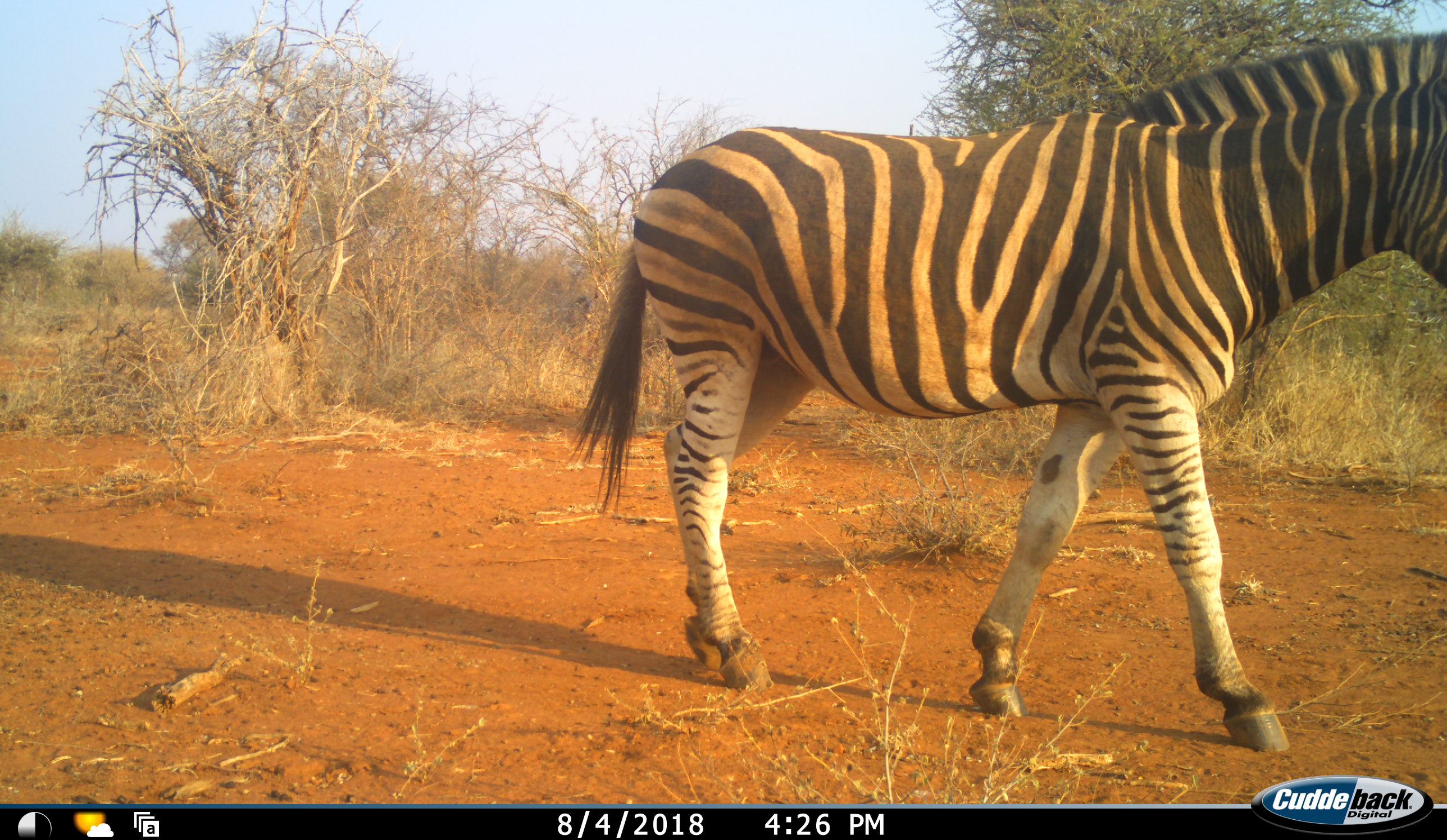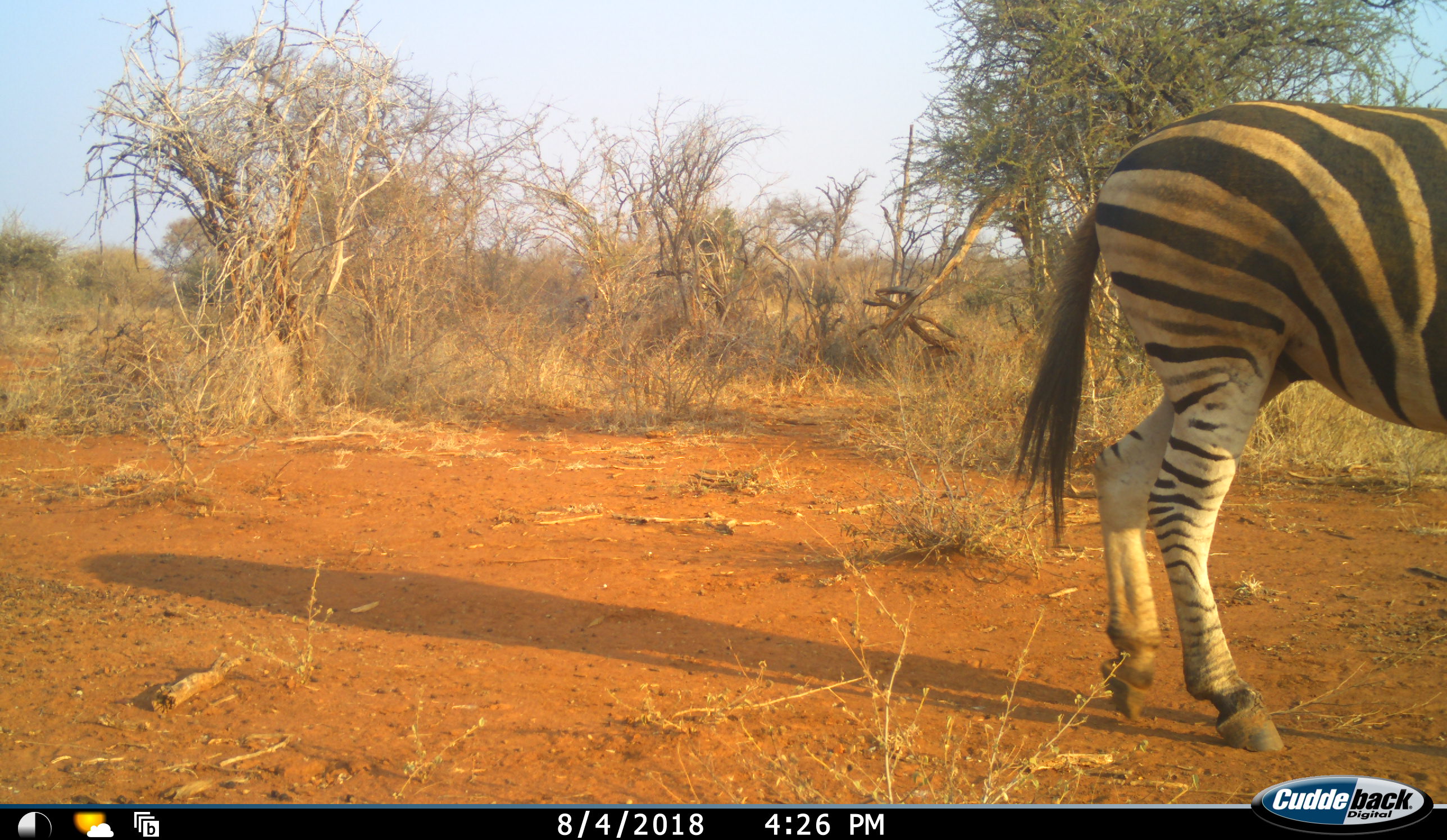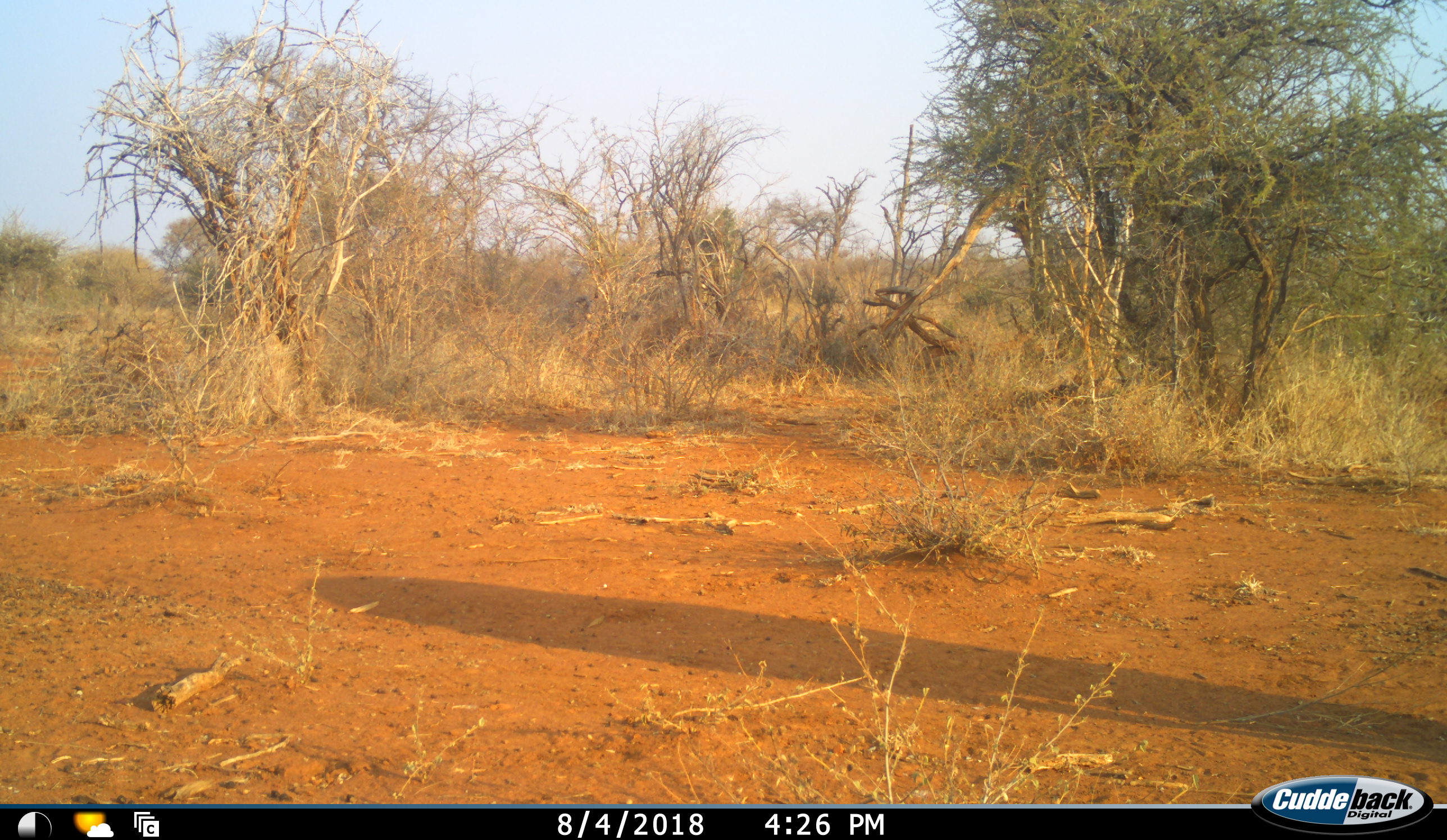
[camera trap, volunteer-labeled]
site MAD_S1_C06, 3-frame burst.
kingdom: Animalia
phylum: Chordata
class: Mammalia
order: Perissodactyla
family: Equidae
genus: Equus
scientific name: Equus quagga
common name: plains zebra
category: zebraplains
Zebraplains (plains zebra) (Equus quagga), count 1. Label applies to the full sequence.